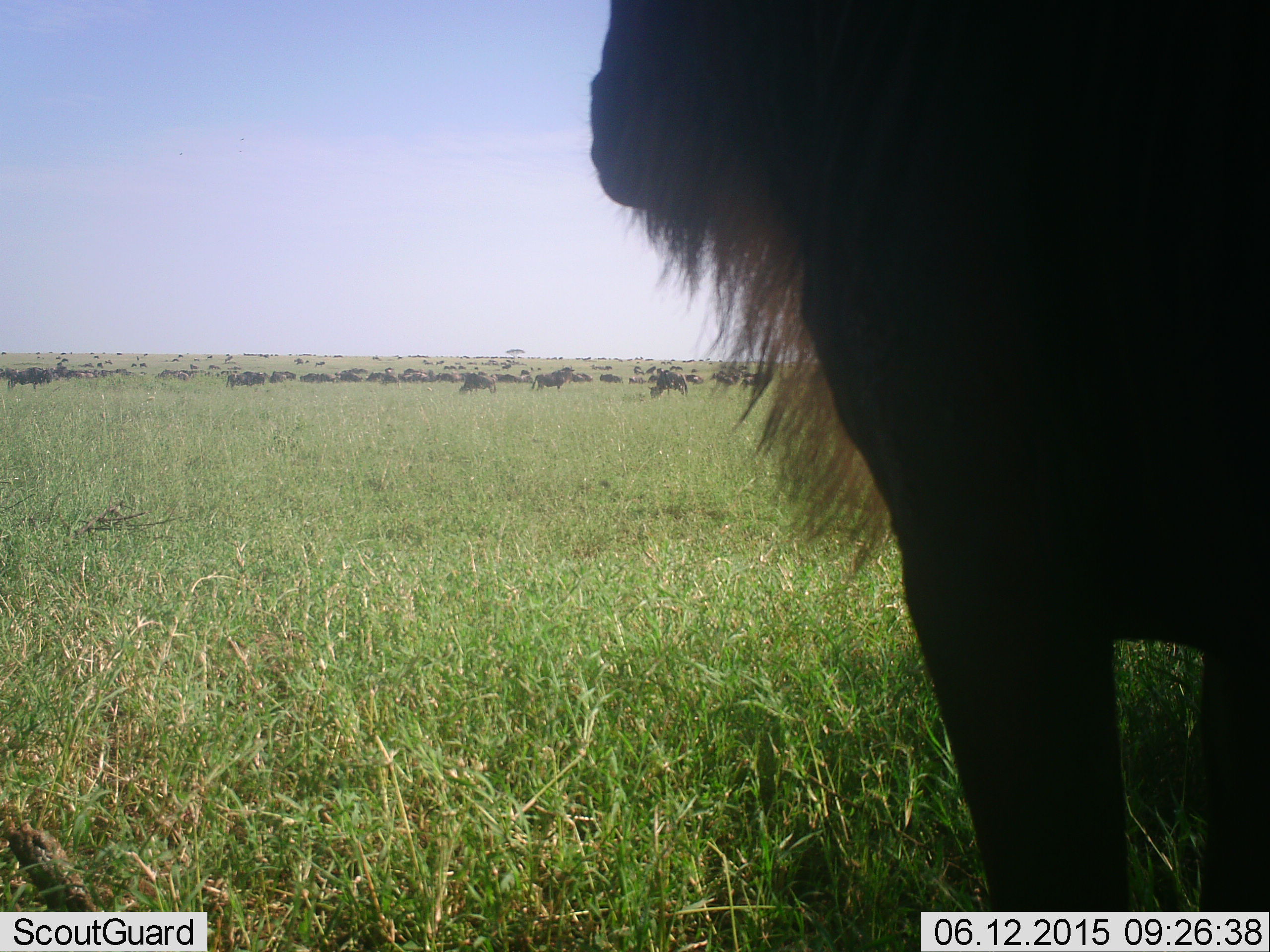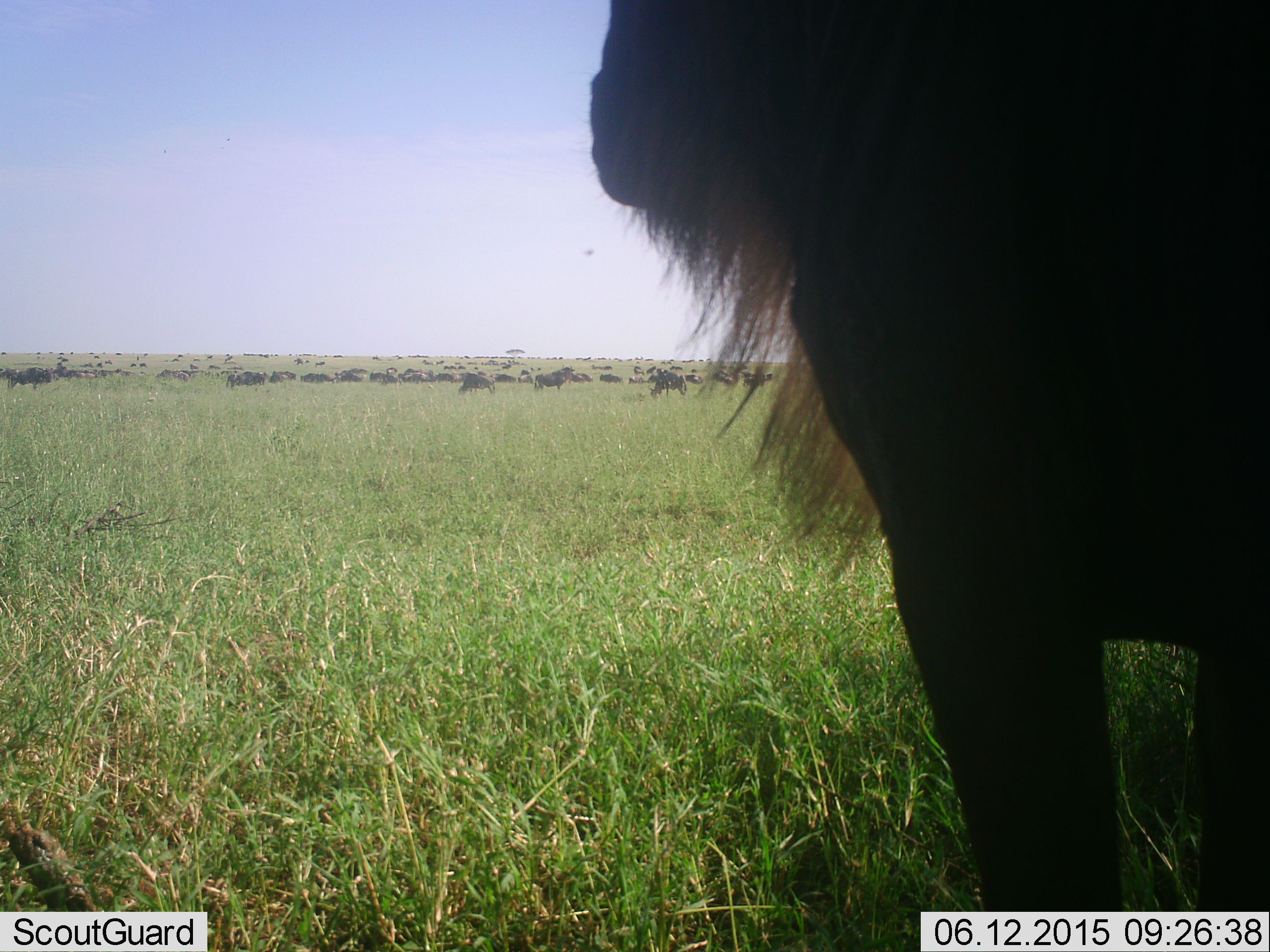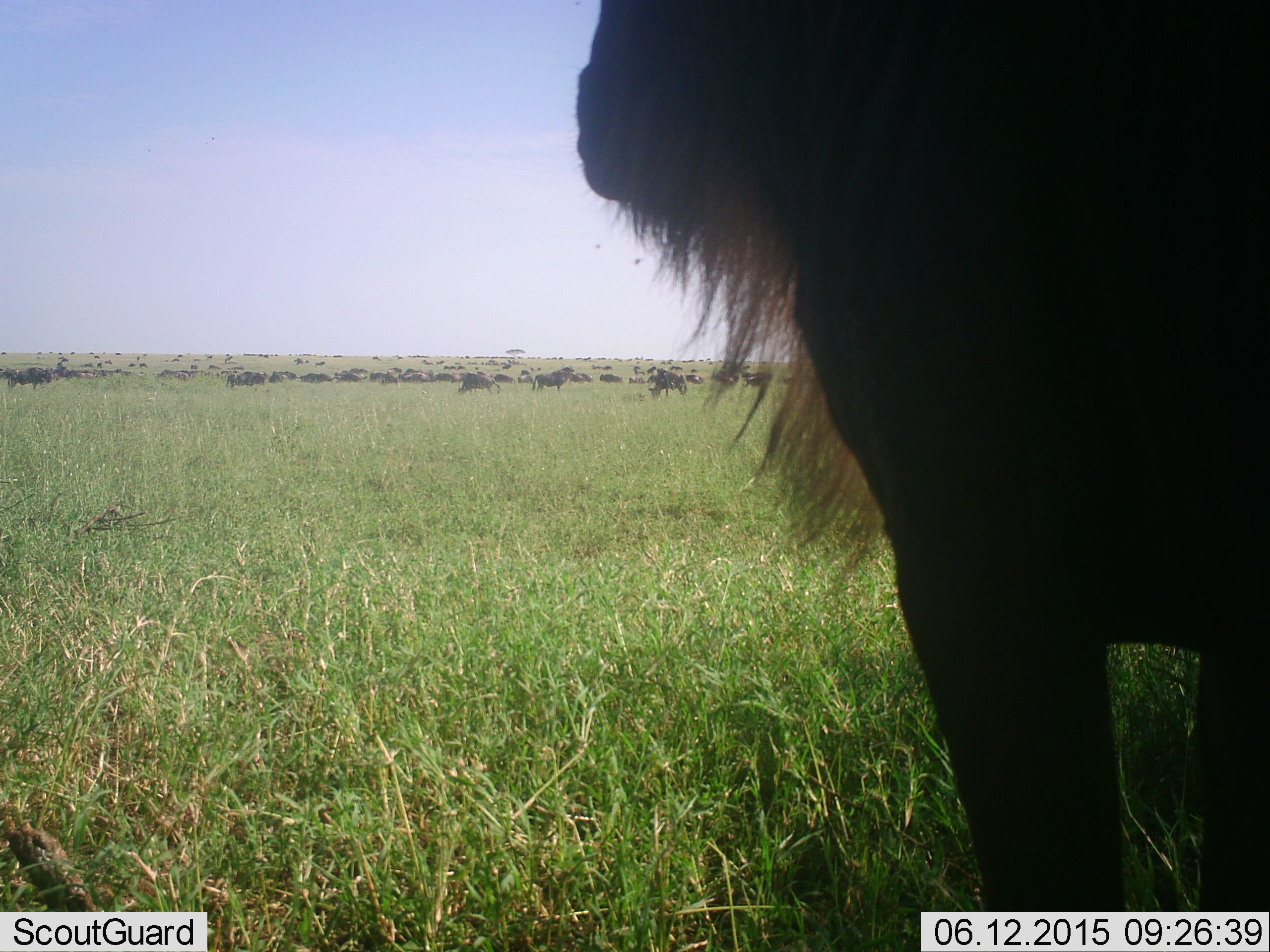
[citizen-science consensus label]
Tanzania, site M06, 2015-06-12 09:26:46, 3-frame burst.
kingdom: Animalia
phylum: Chordata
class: Mammalia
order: Artiodactyla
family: Bovidae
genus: Connochaetes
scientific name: Connochaetes taurinus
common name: blue wildebeest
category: wildebeest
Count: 51+.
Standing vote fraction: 100%.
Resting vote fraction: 27%.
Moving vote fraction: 27%.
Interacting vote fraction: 0%.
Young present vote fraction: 0%.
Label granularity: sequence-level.